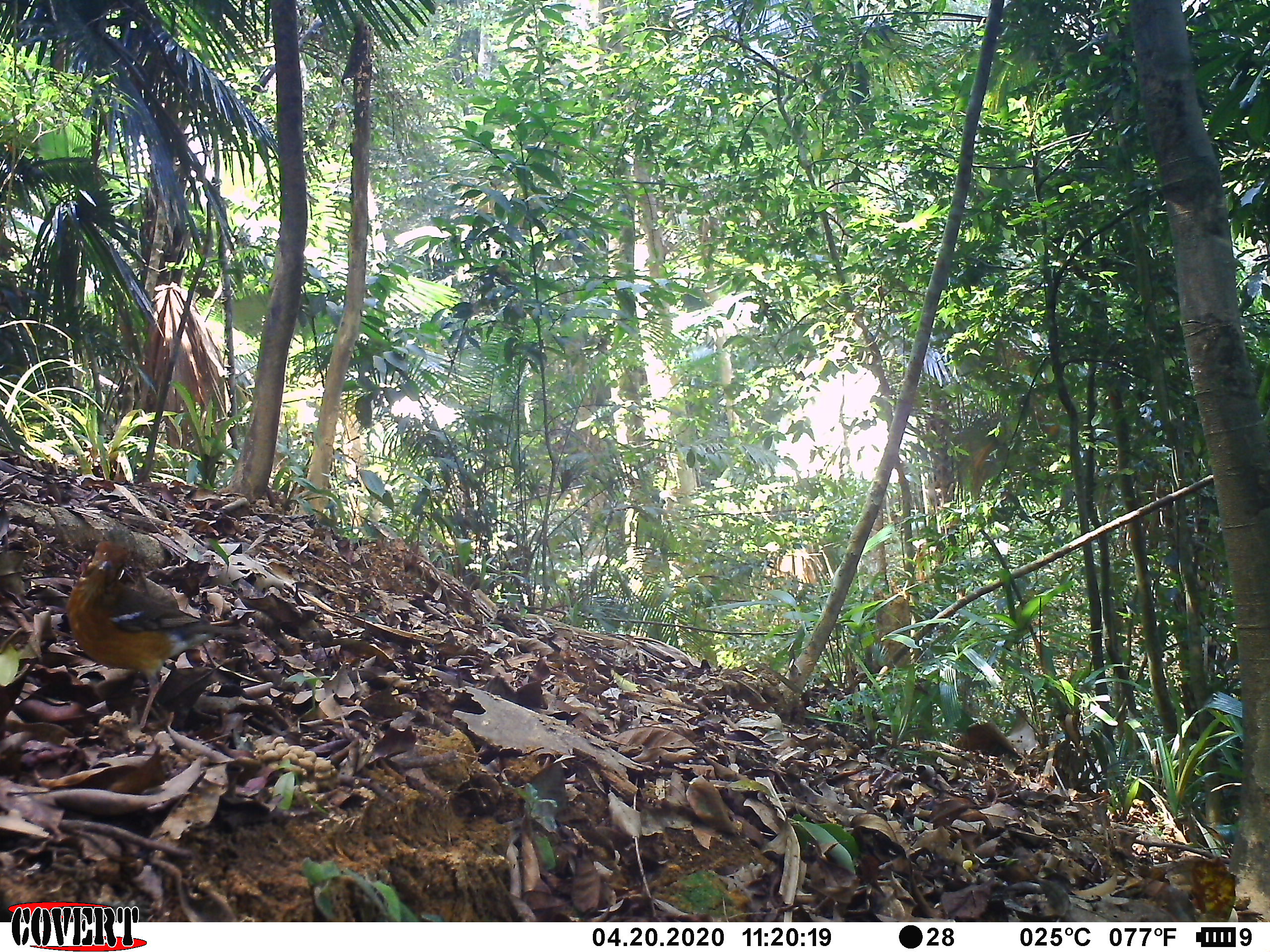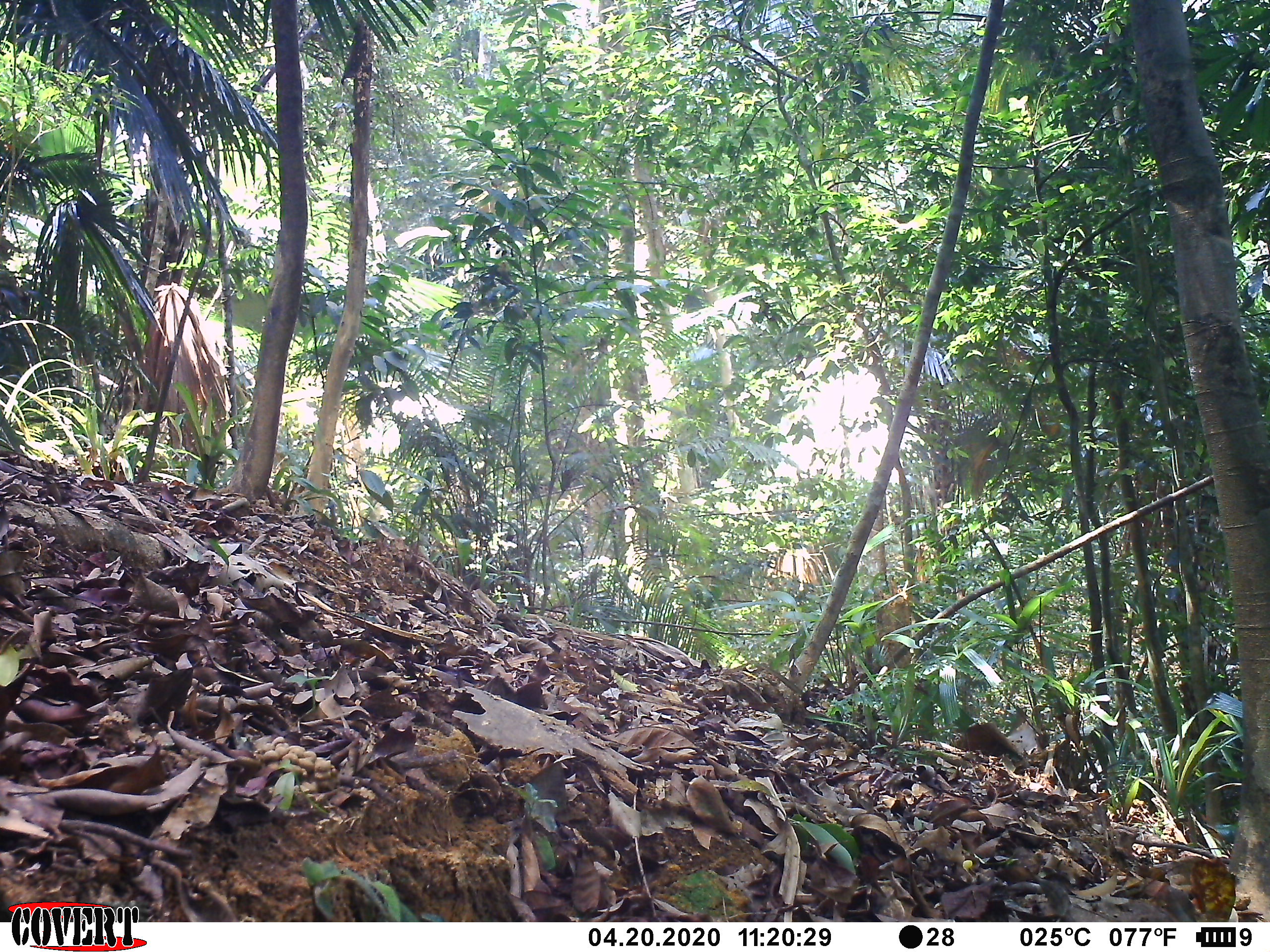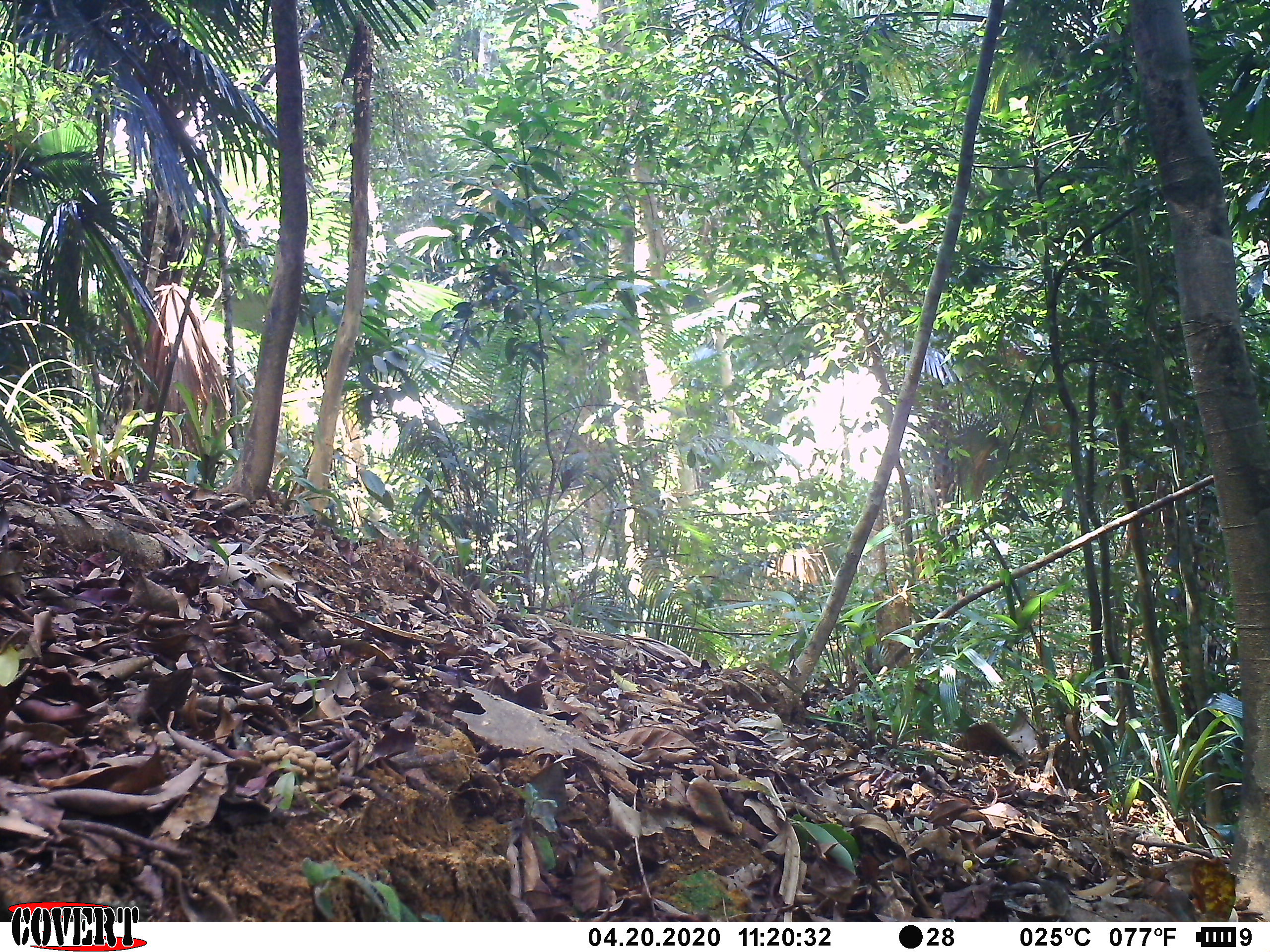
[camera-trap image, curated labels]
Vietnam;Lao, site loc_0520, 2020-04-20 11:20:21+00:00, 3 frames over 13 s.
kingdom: Animalia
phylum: Chordata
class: Aves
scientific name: Aves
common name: bird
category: unidentified bird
Unidentified bird (bird) (Aves). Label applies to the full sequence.